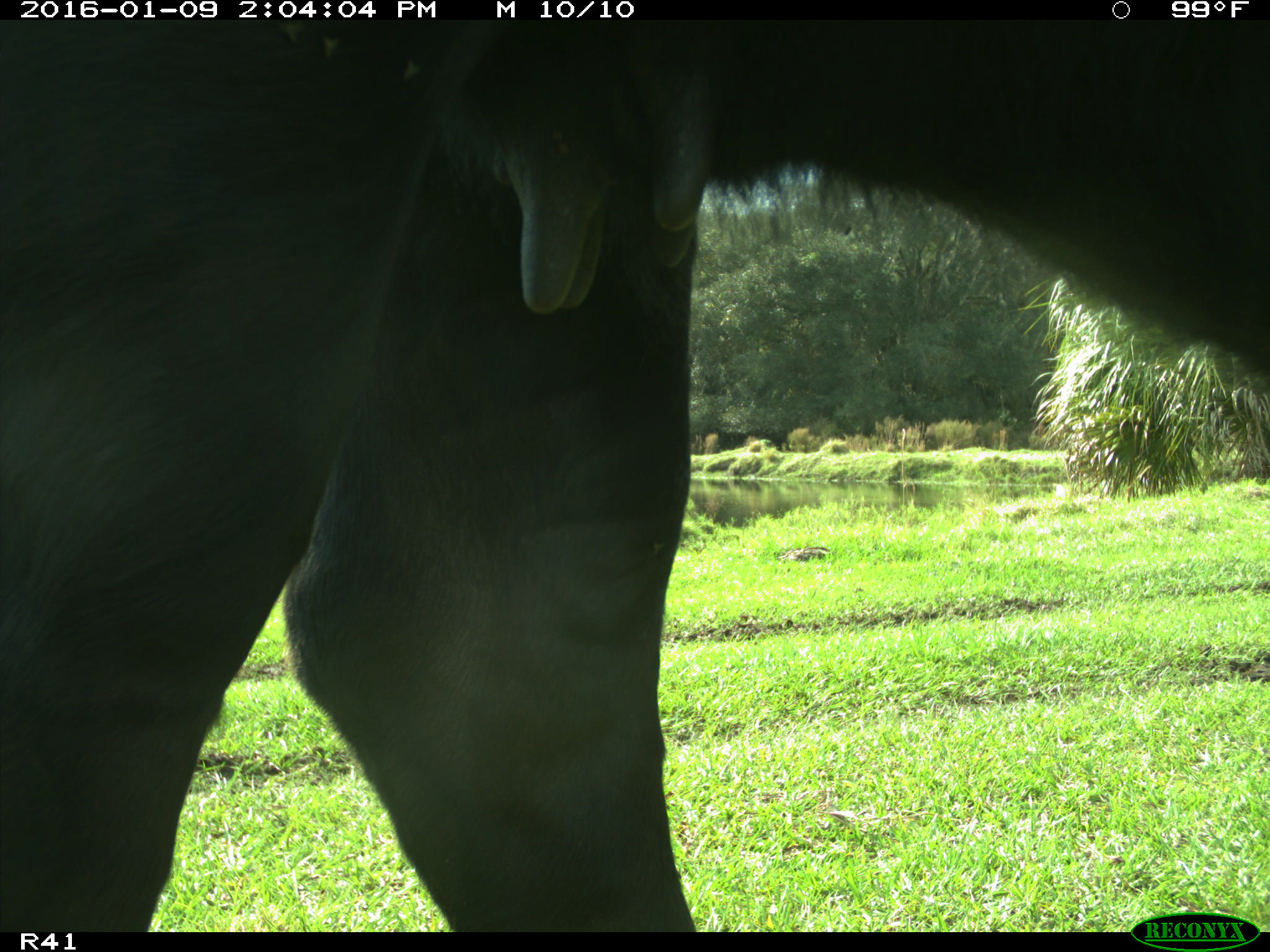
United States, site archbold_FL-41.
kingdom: Animalia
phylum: Chordata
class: Mammalia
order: Artiodactyla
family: Bovidae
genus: Bos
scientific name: Bos taurus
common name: domestic cow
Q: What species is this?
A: Bos taurus (domestic cow).